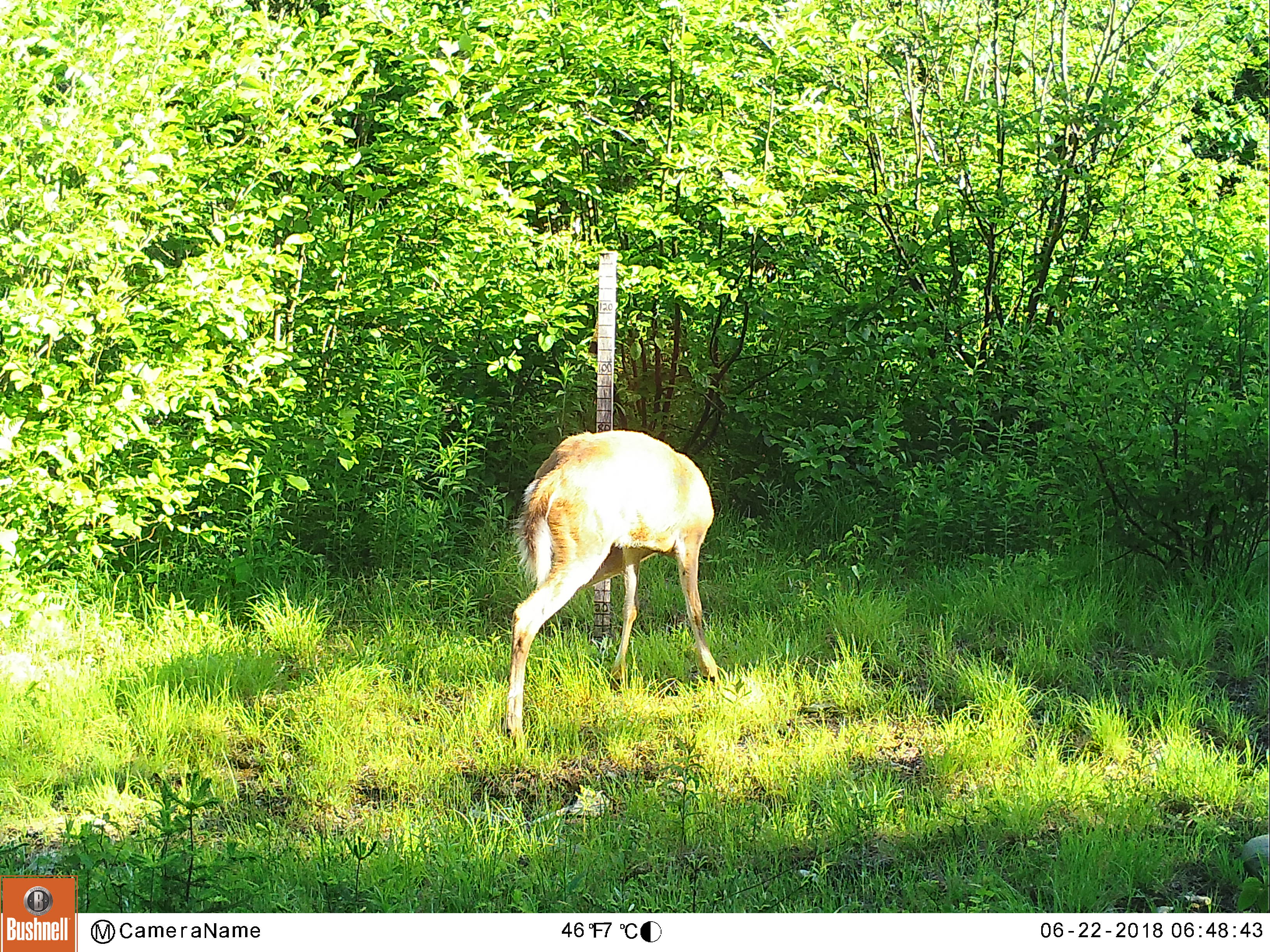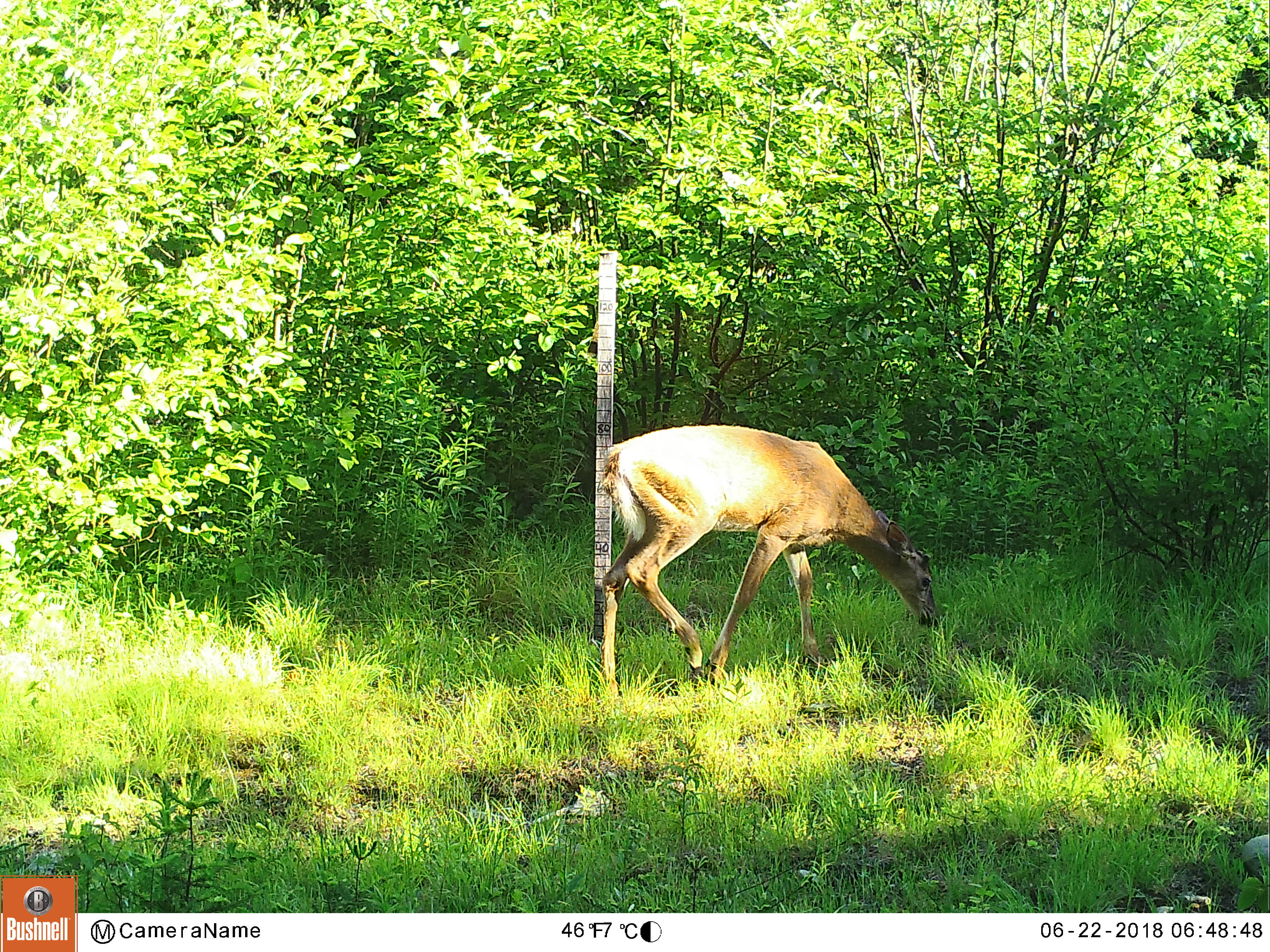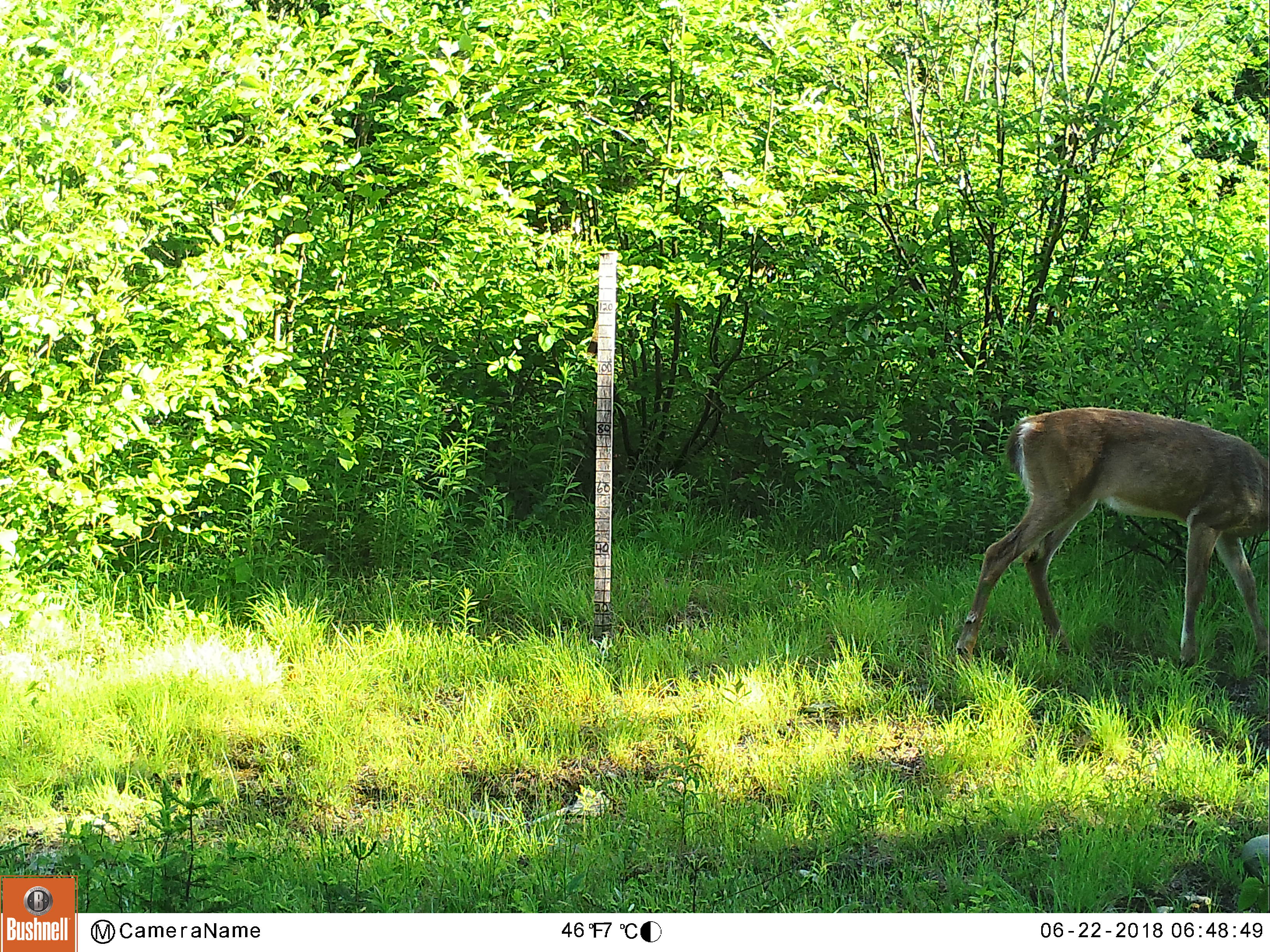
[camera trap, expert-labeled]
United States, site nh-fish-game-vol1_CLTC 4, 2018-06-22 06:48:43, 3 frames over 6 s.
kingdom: Animalia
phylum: Chordata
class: Mammalia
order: Artiodactyla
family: Cervidae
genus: Odocoileus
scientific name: Odocoileus virginianus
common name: white-tailed deer